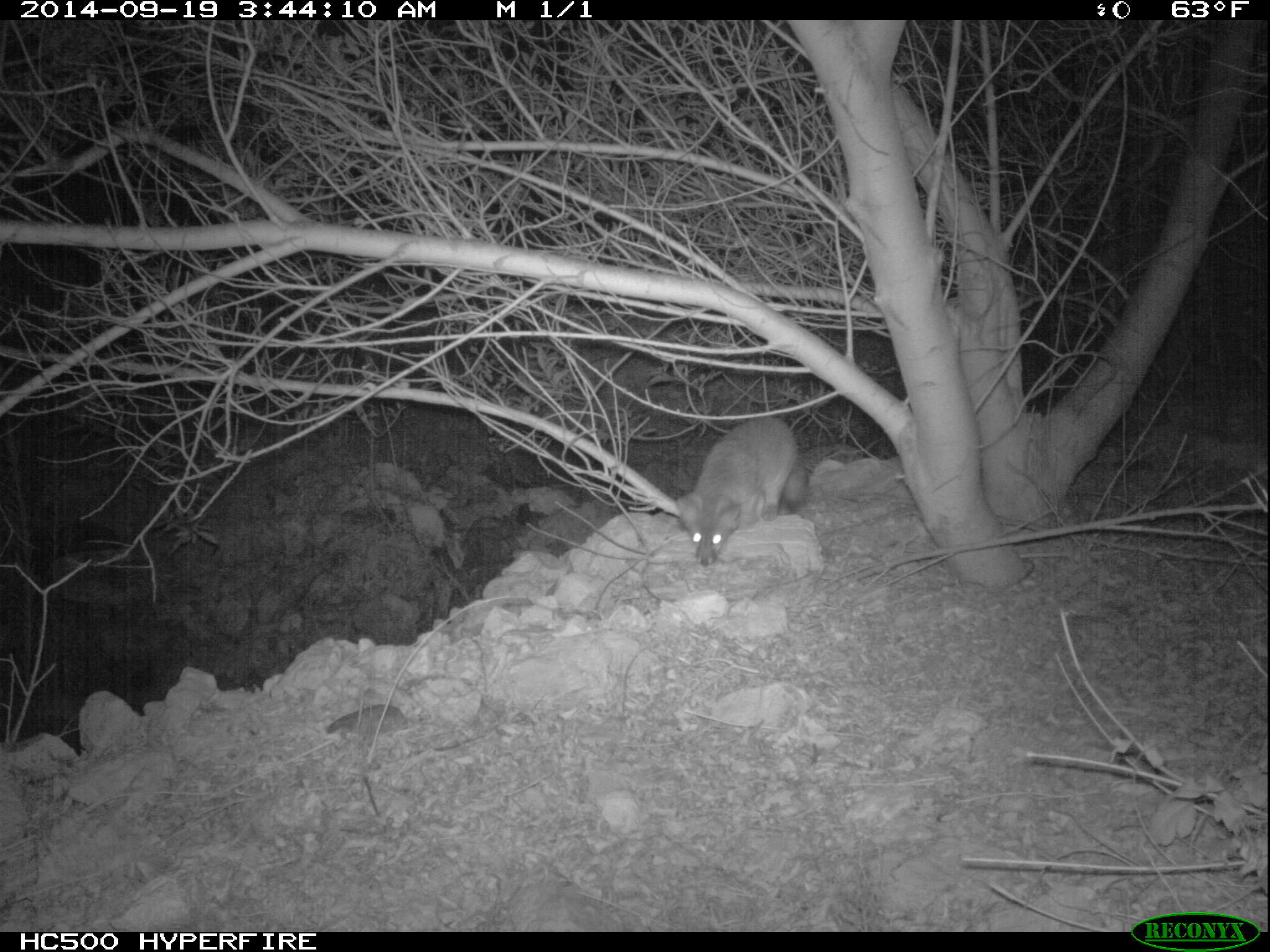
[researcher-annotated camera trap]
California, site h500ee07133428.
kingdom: Animalia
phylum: Chordata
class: Mammalia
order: Carnivora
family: Canidae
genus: Urocyon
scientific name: Urocyon littoralis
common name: island fox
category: fox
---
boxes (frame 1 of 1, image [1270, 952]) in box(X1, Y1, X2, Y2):
fox: box(675, 417, 807, 566)